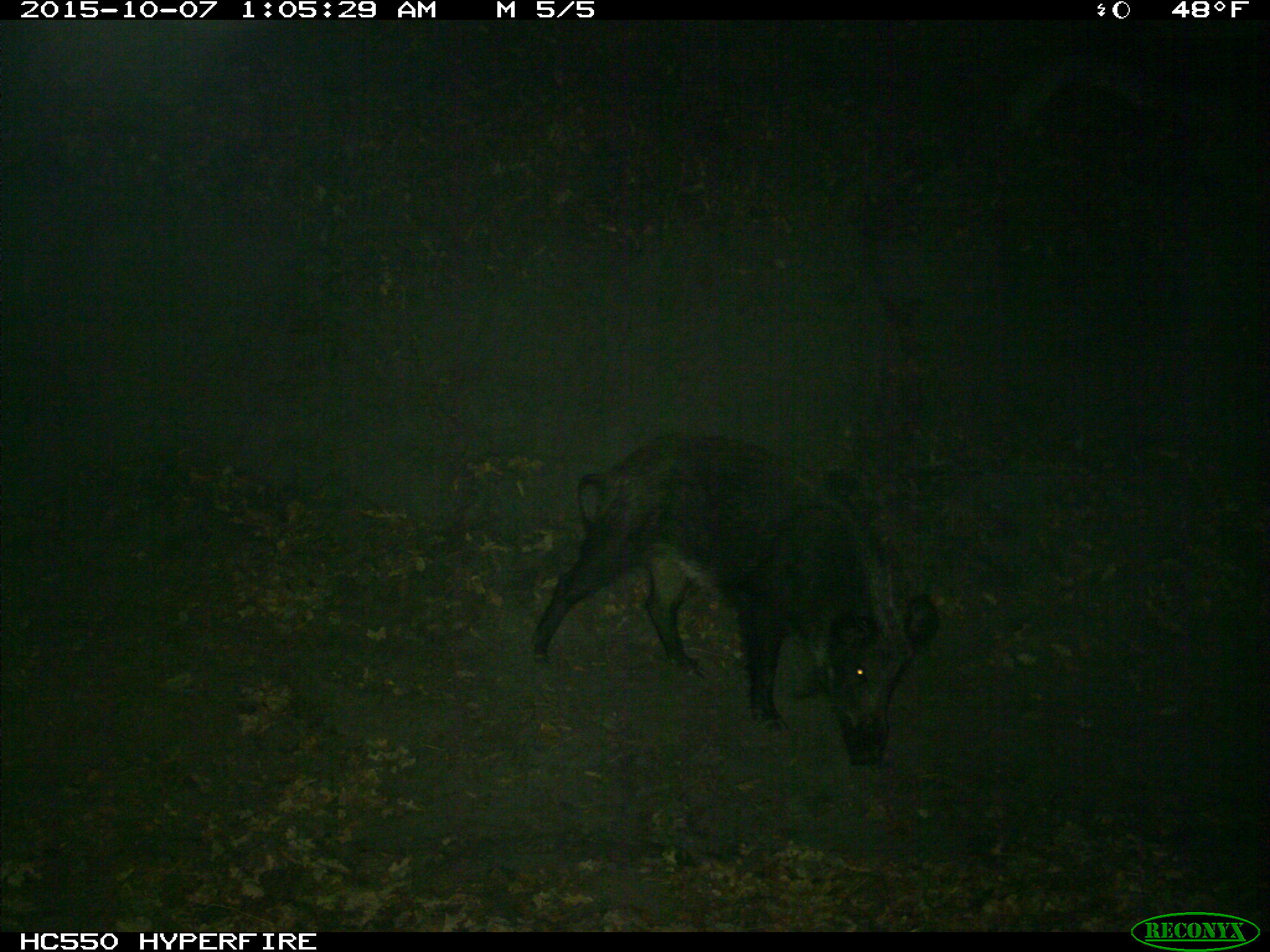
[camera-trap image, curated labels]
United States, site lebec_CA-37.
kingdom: Animalia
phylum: Chordata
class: Mammalia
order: Artiodactyla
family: Suidae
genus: Sus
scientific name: Sus scrofa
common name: wild boar